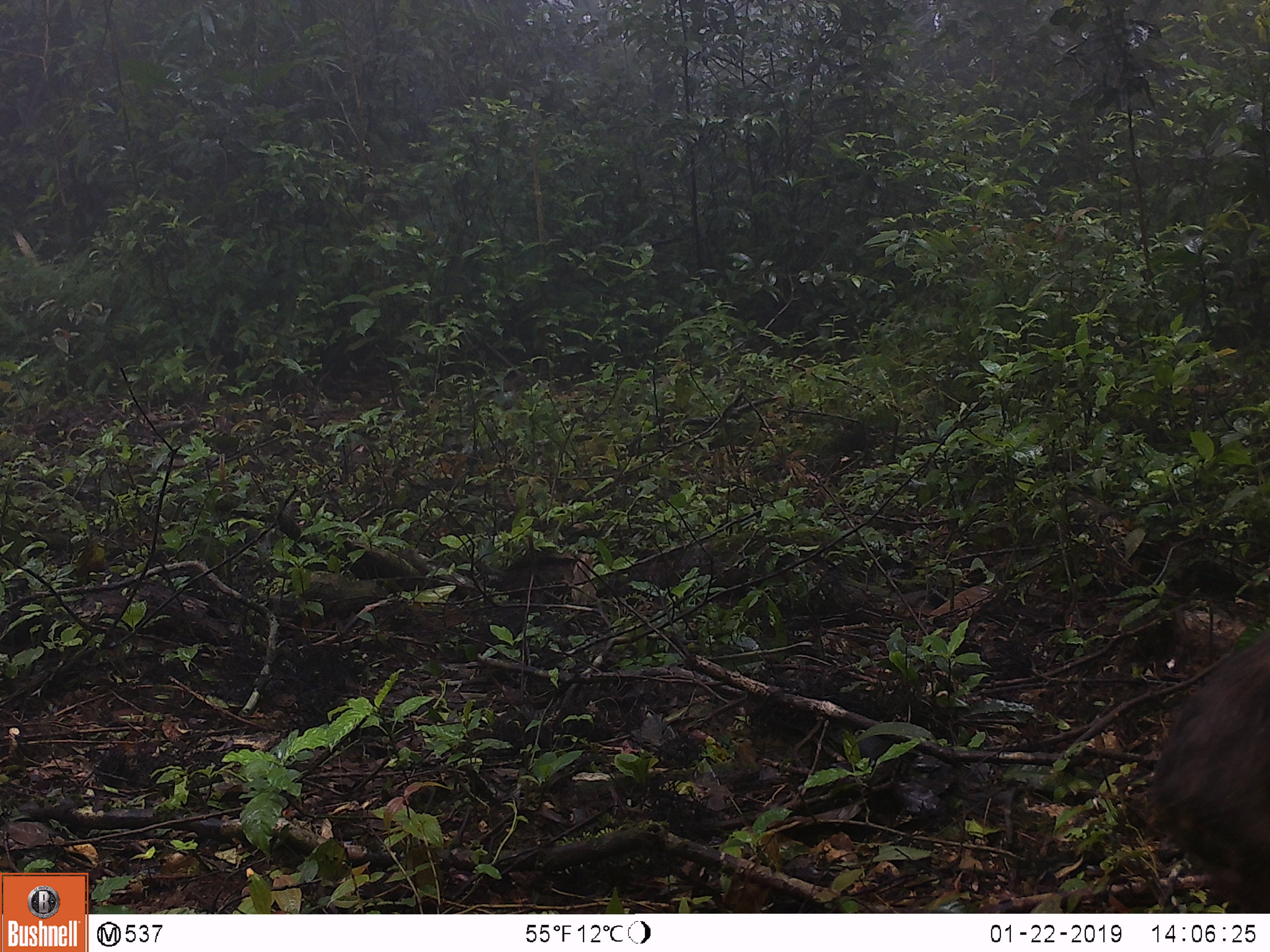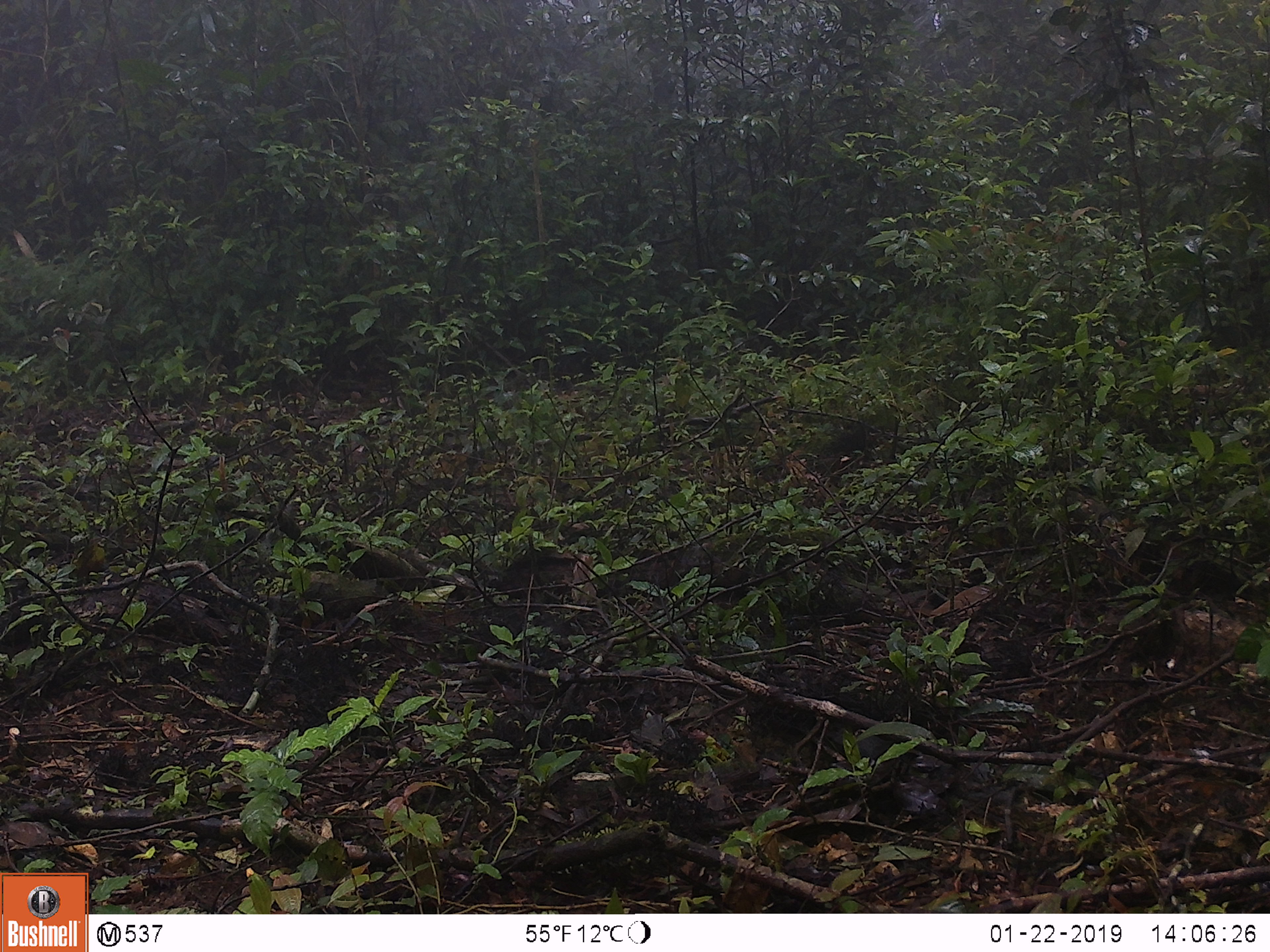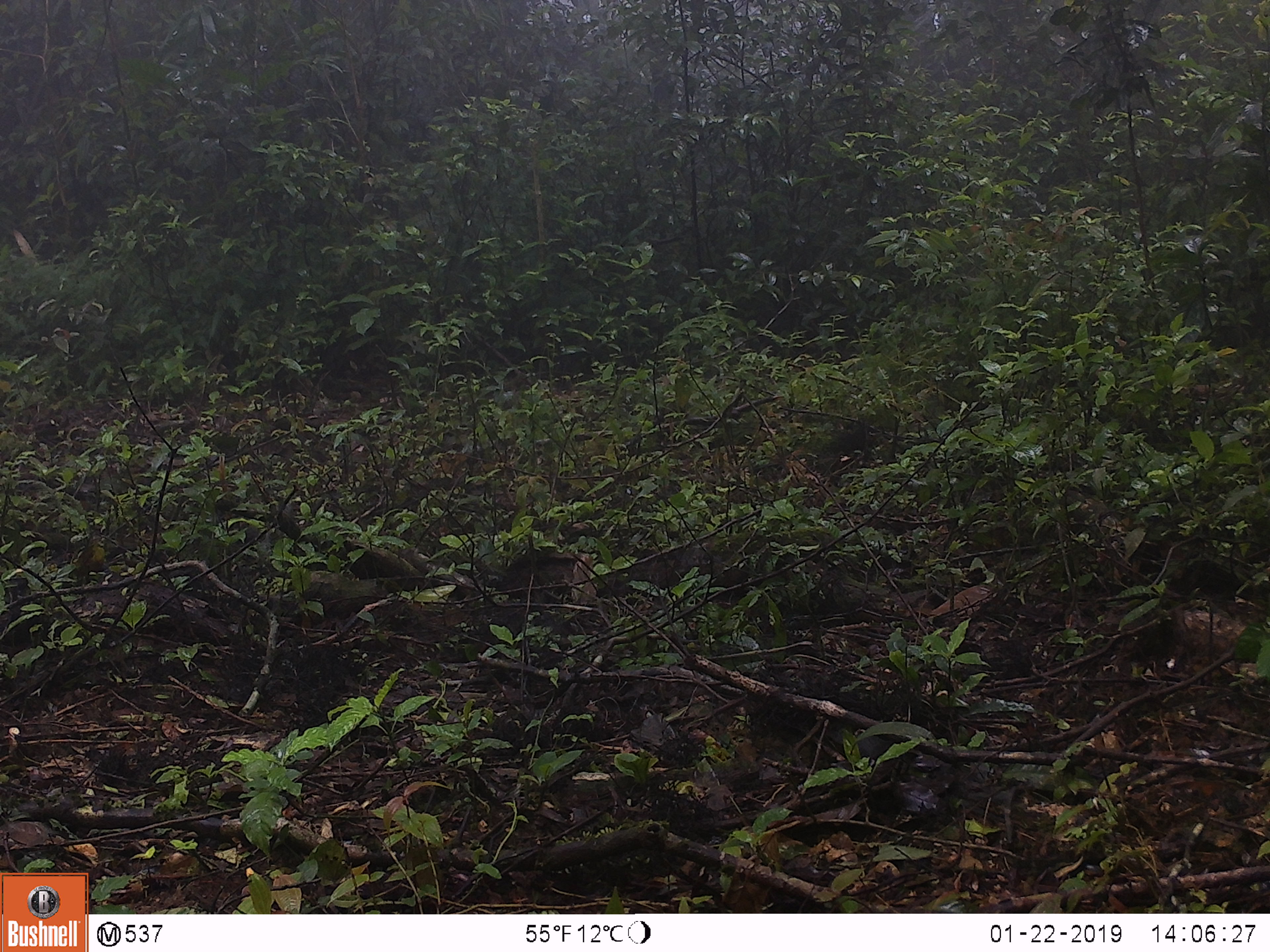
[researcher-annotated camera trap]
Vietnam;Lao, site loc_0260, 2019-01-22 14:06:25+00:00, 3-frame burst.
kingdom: Animalia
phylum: Chordata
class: Mammalia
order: Primates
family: Cercopithecidae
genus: Macaca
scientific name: Macaca arctoides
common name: stump-tailed macaque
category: stump tailed macaque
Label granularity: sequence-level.